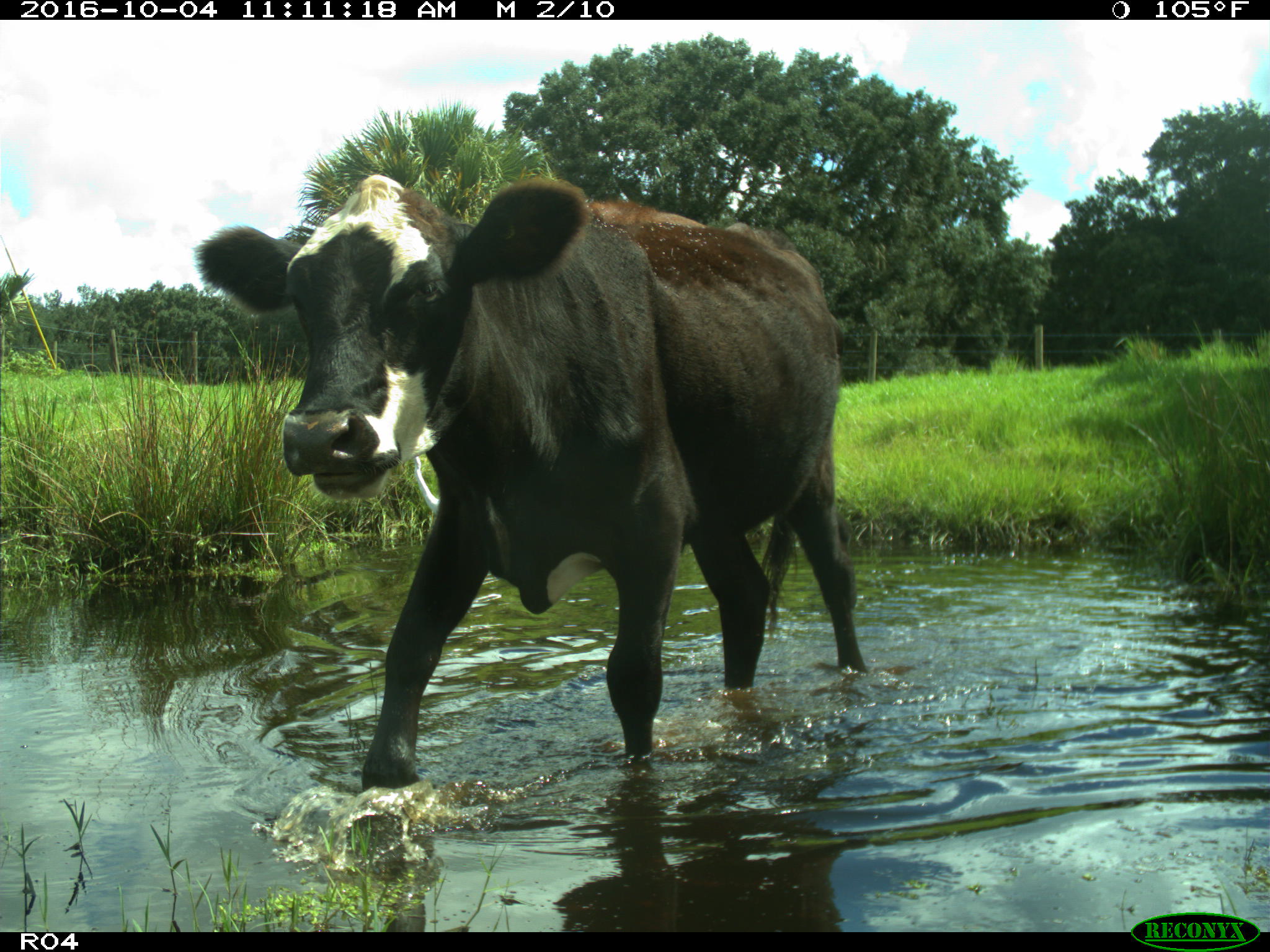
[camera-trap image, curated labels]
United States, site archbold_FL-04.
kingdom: Animalia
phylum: Chordata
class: Mammalia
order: Artiodactyla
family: Bovidae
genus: Bos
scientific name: Bos taurus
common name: domestic cow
Bos taurus (domestic cow).